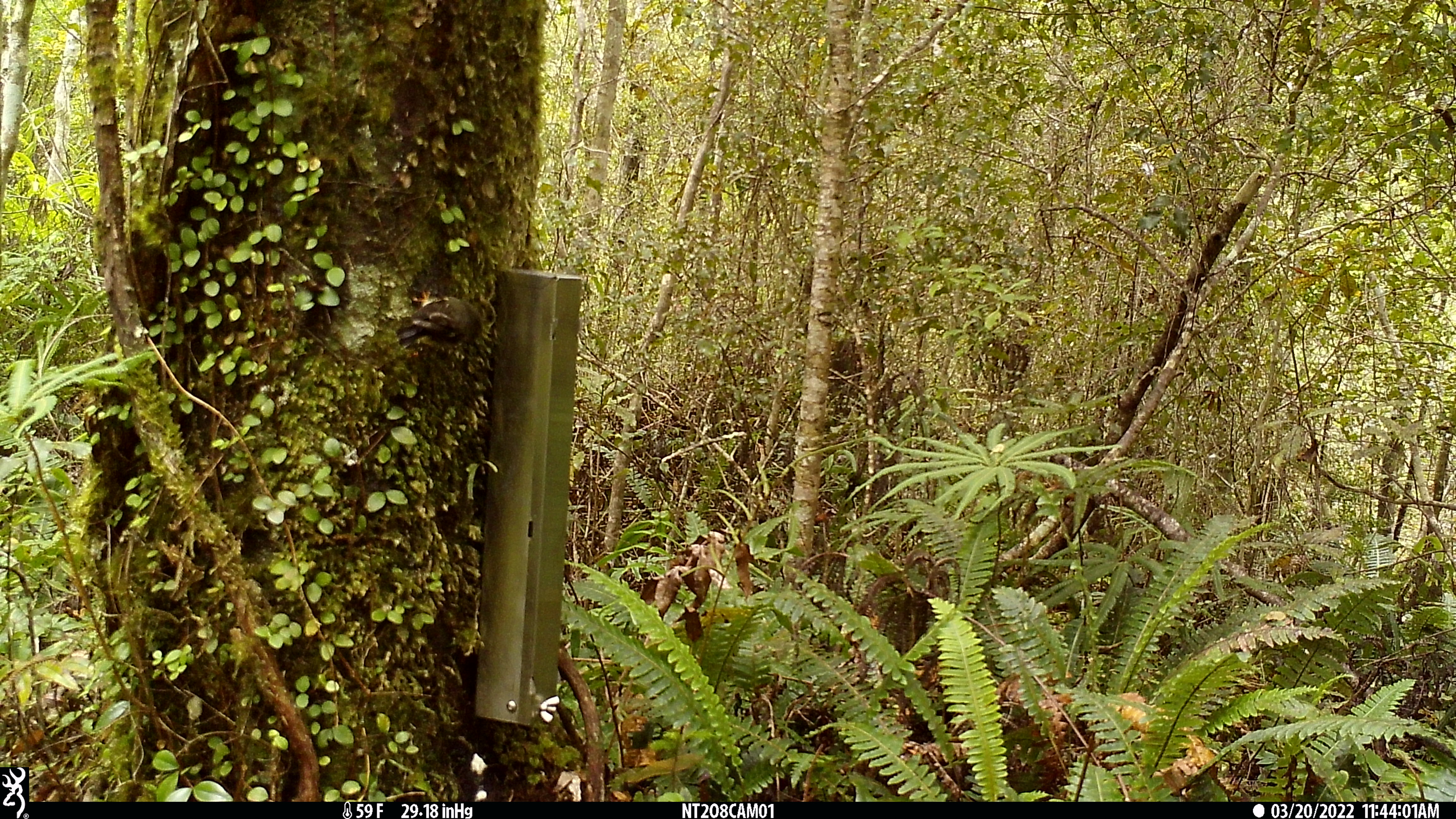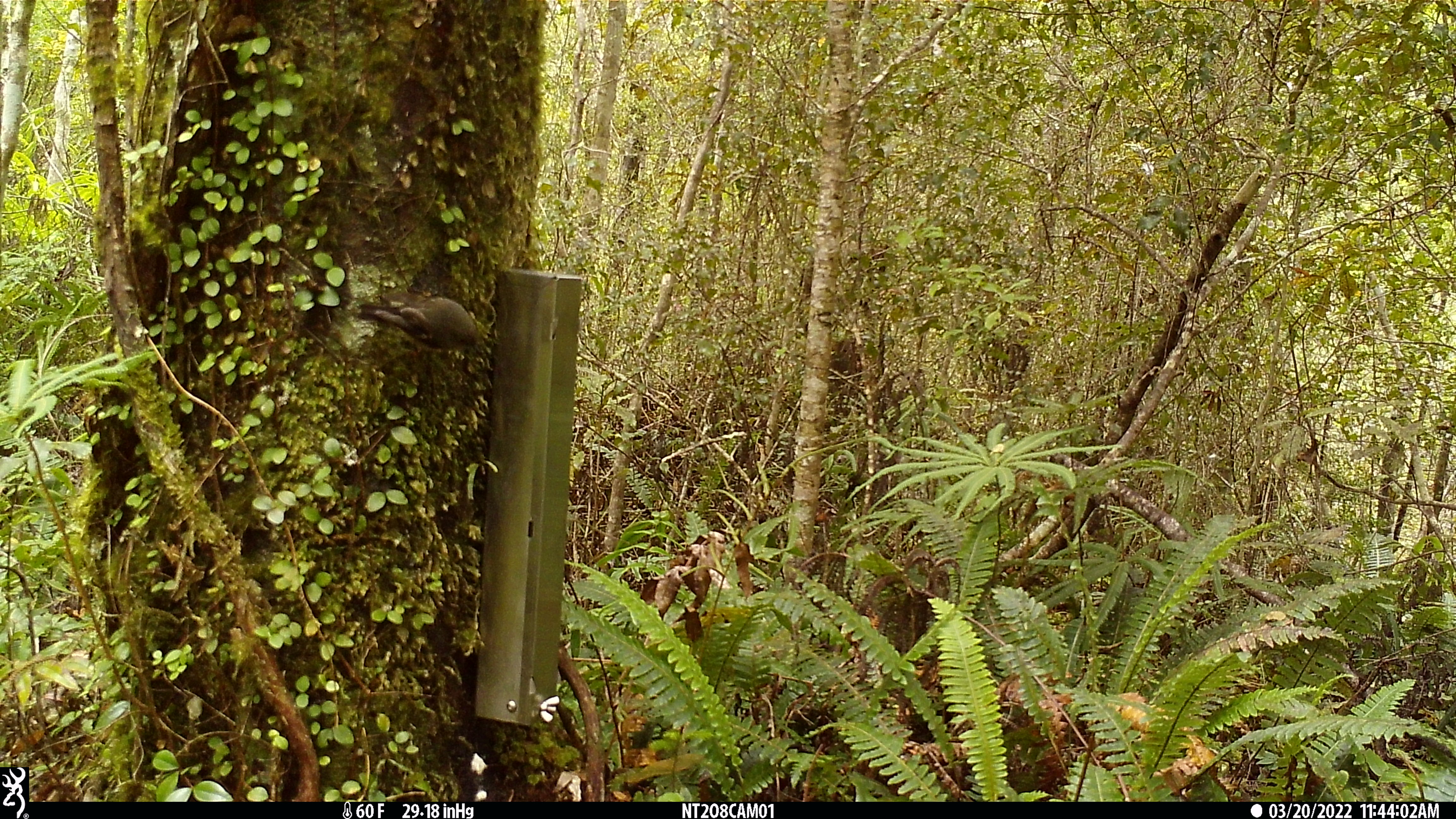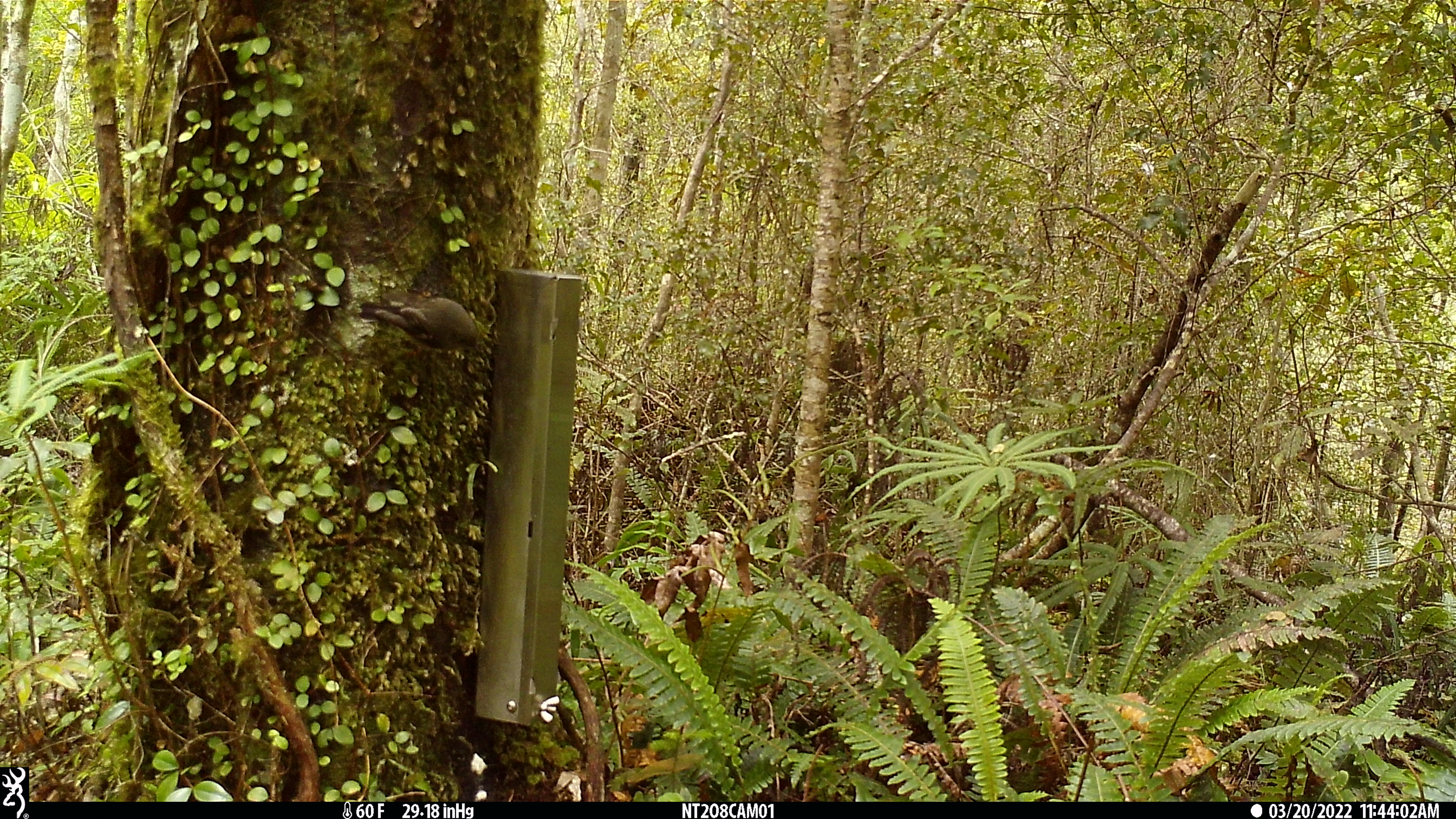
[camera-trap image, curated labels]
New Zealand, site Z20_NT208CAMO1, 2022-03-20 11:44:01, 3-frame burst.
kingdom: Animalia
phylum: Chordata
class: Aves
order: Passeriformes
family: Petroicidae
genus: Petroica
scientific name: Petroica macrocephala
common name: tomtit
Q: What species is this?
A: Tomtit (Petroica macrocephala).